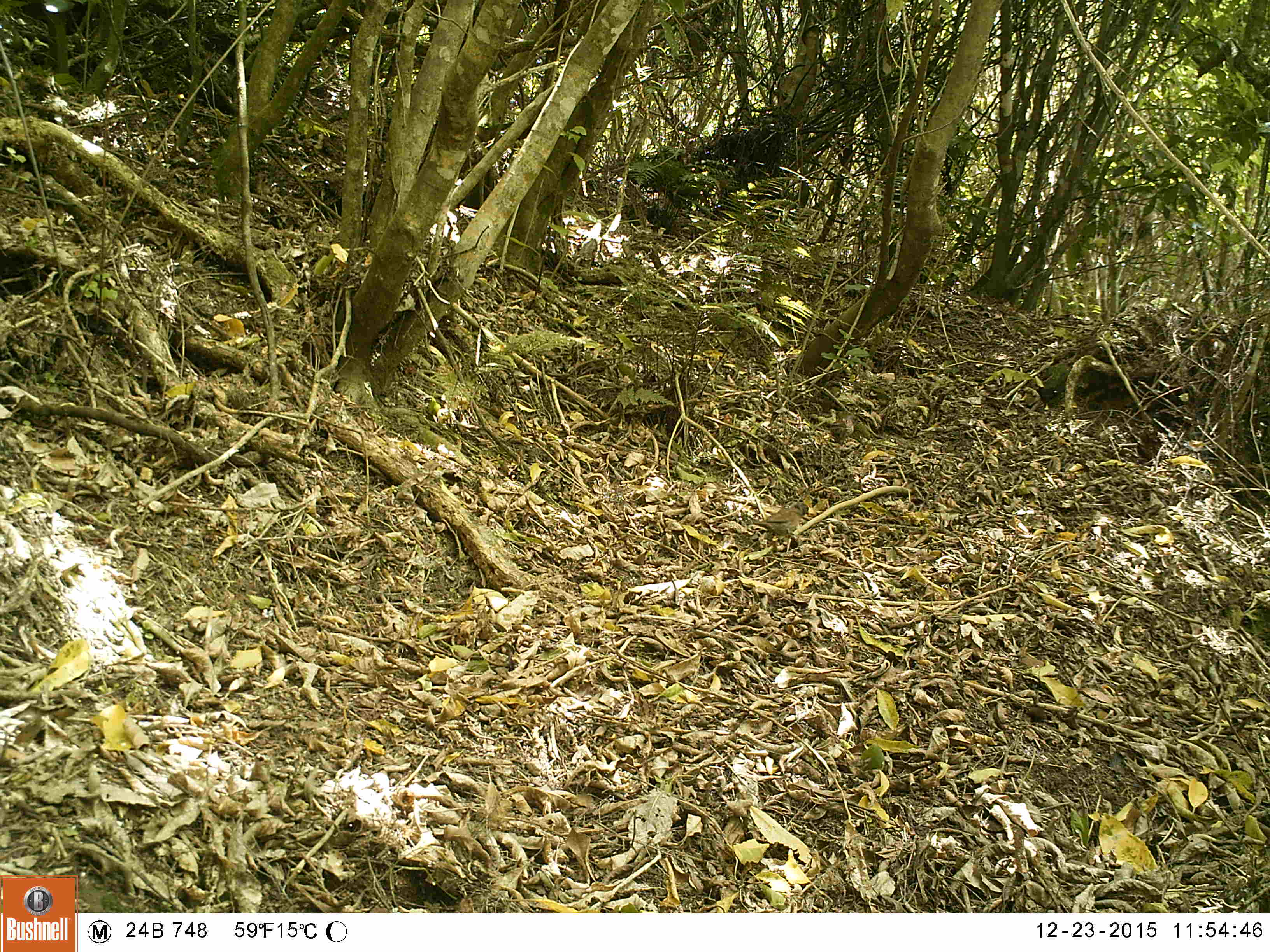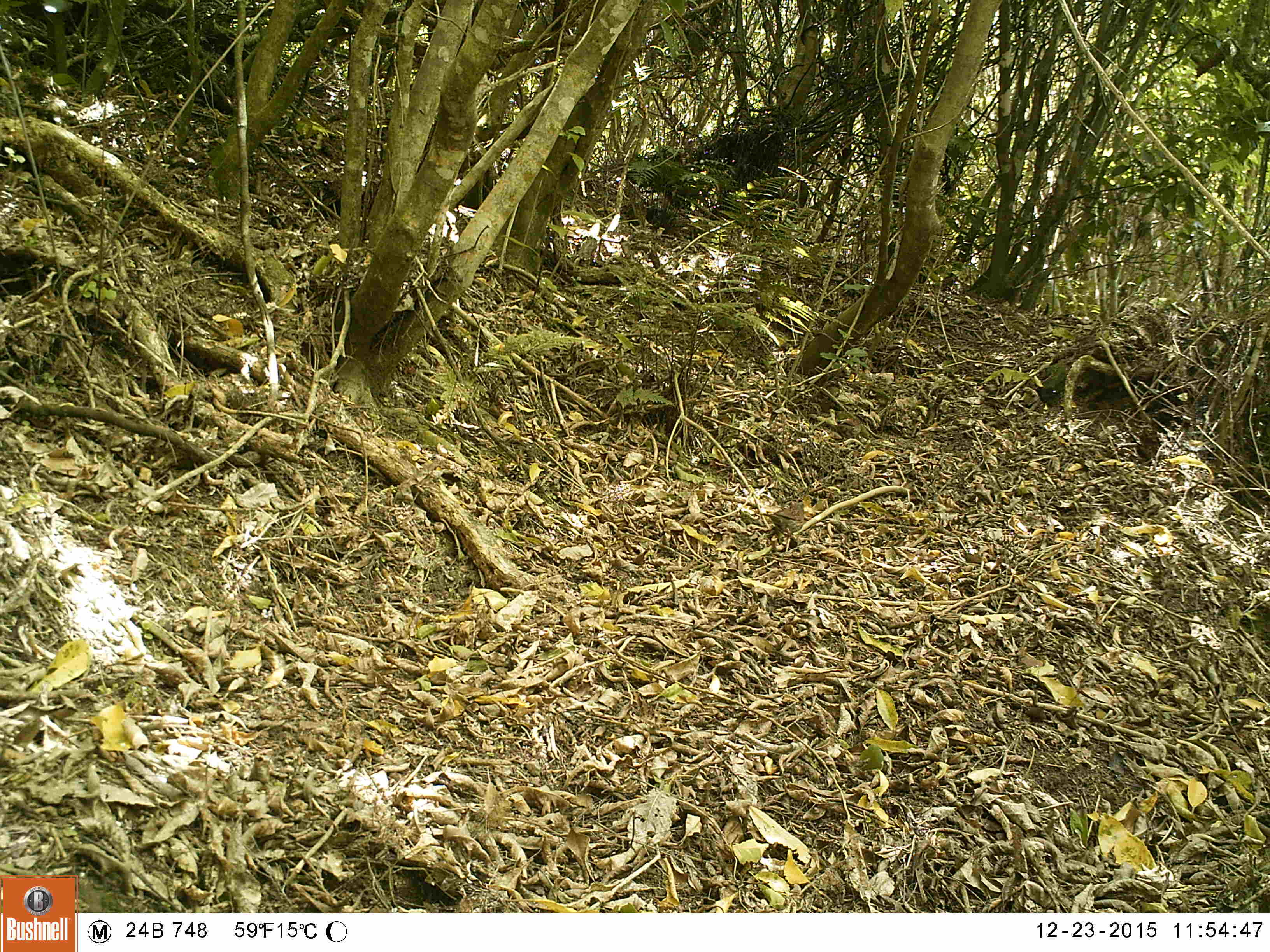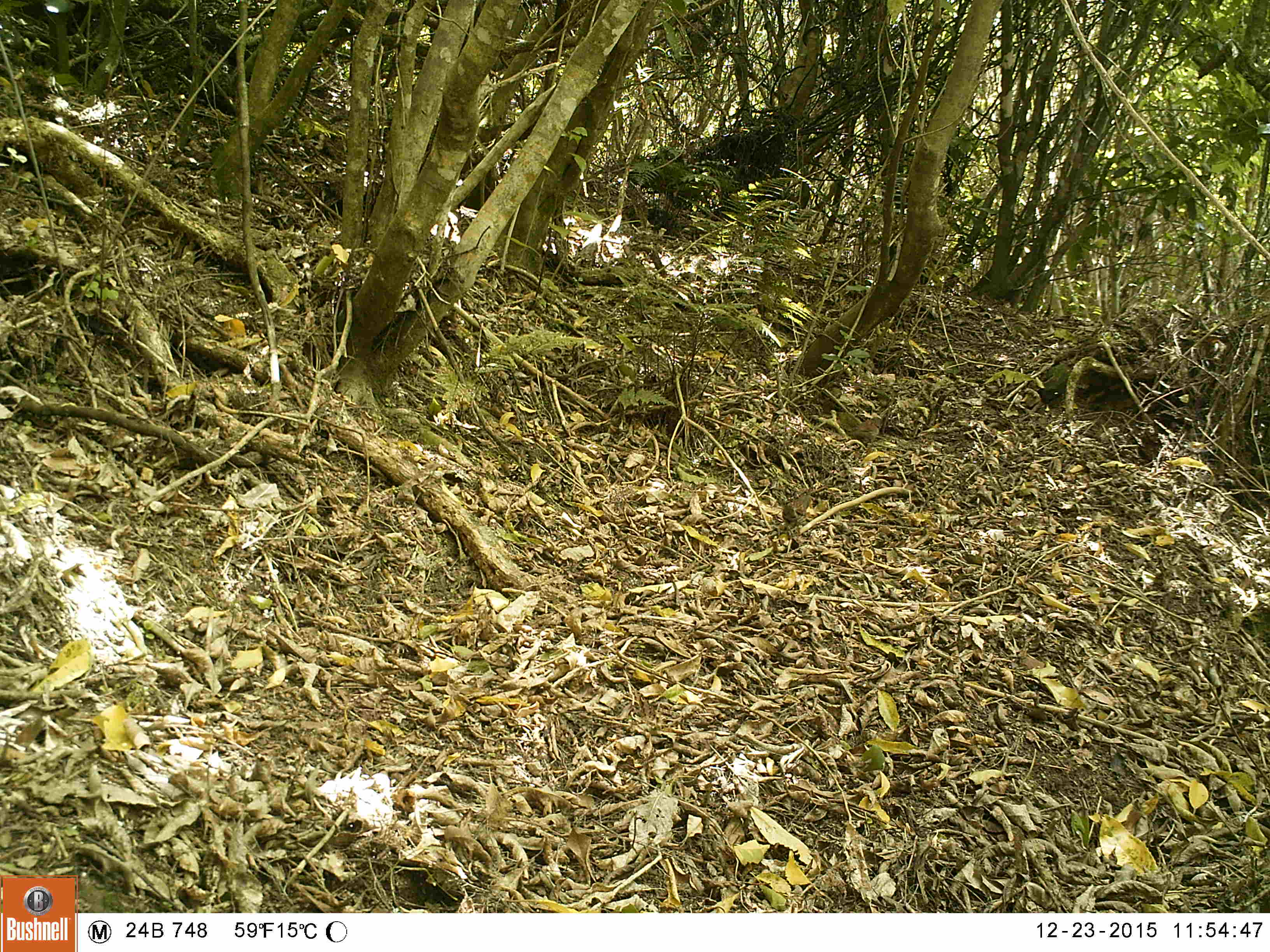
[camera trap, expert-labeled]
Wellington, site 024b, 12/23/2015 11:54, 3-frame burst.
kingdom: Animalia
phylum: Chordata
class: Aves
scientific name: Aves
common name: bird